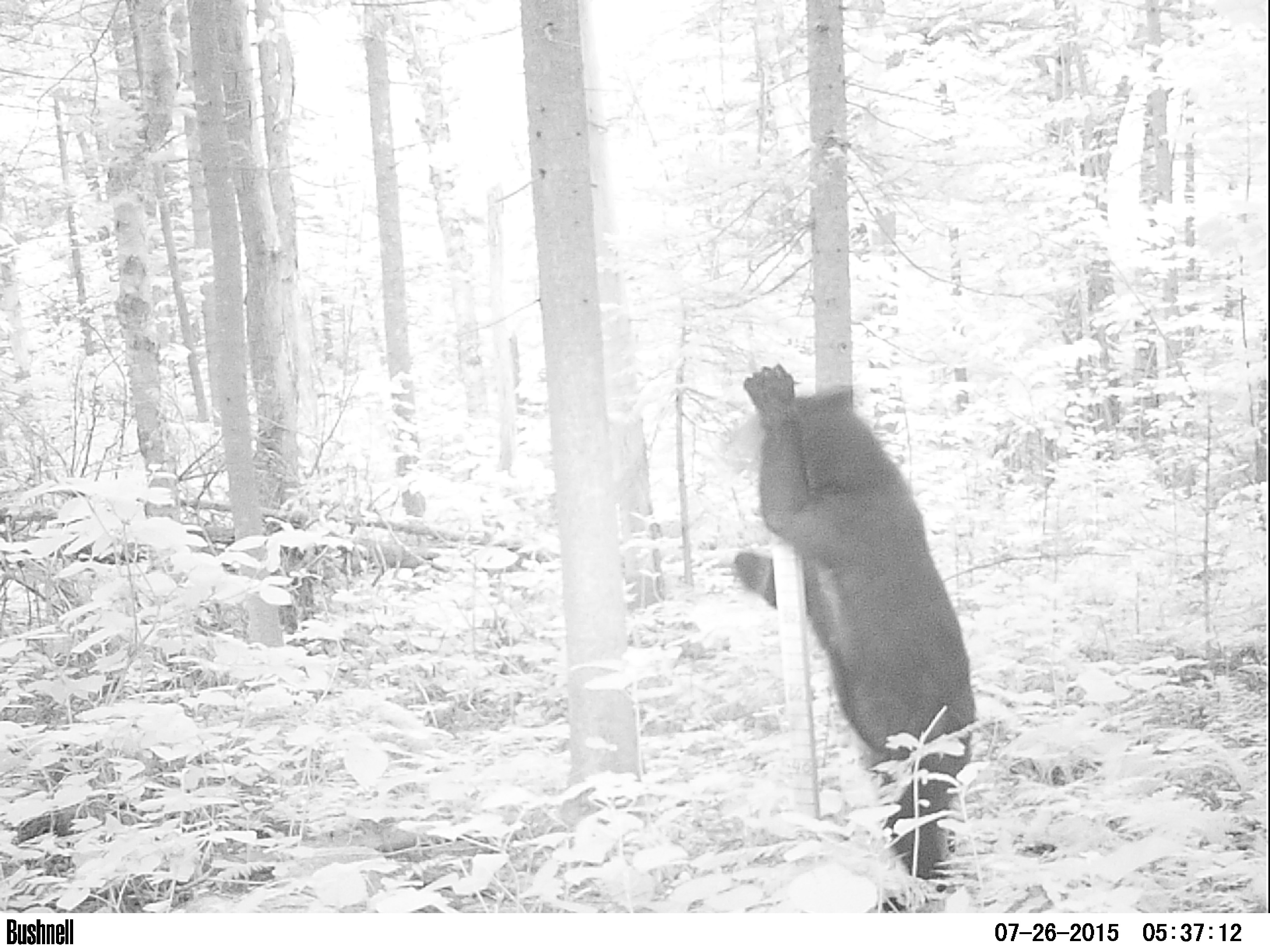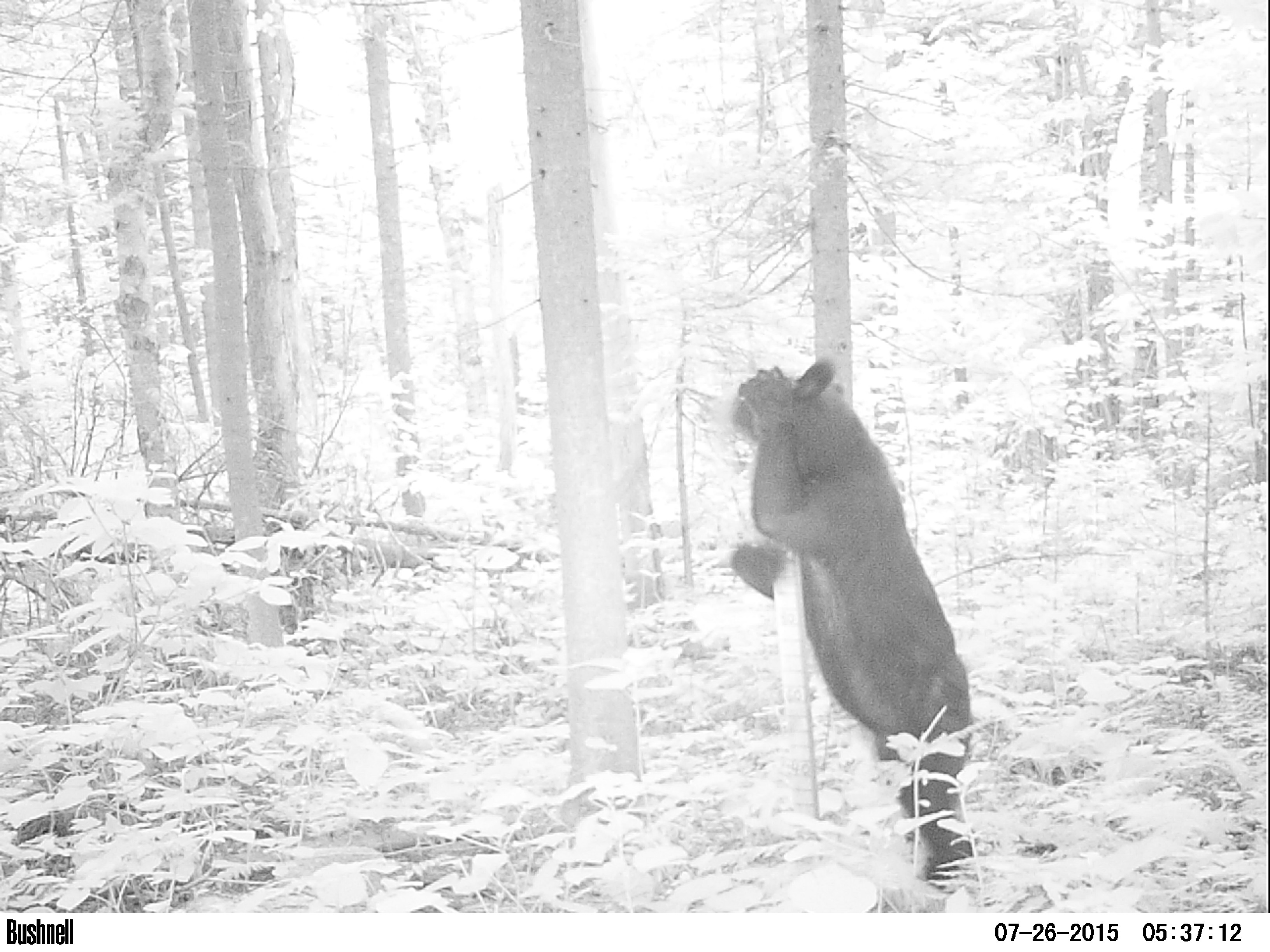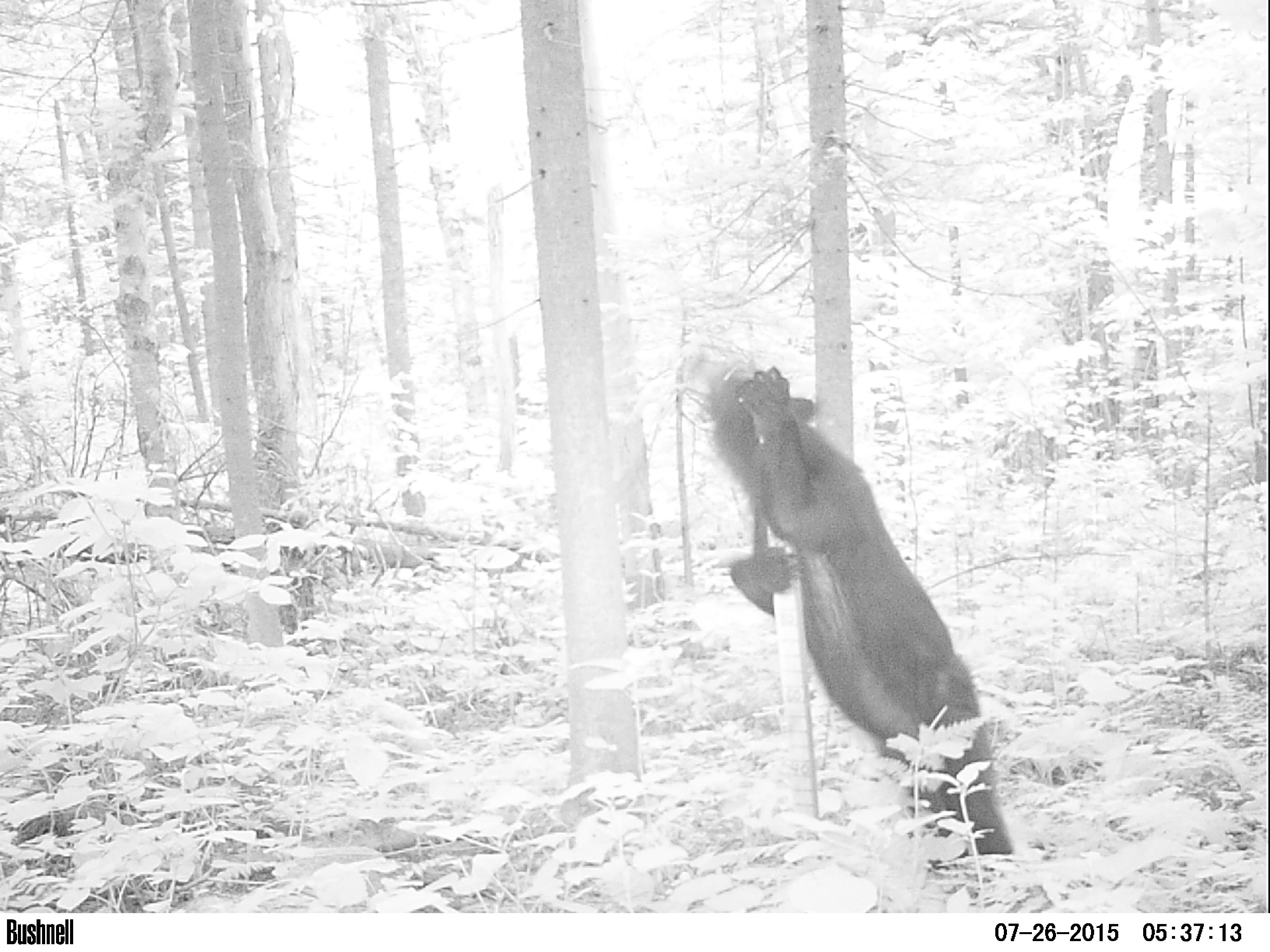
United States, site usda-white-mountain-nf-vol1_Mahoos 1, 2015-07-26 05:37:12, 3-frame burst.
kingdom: Animalia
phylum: Chordata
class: Mammalia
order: Carnivora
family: Ursidae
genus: Ursus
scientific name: Ursus americanus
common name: black bear